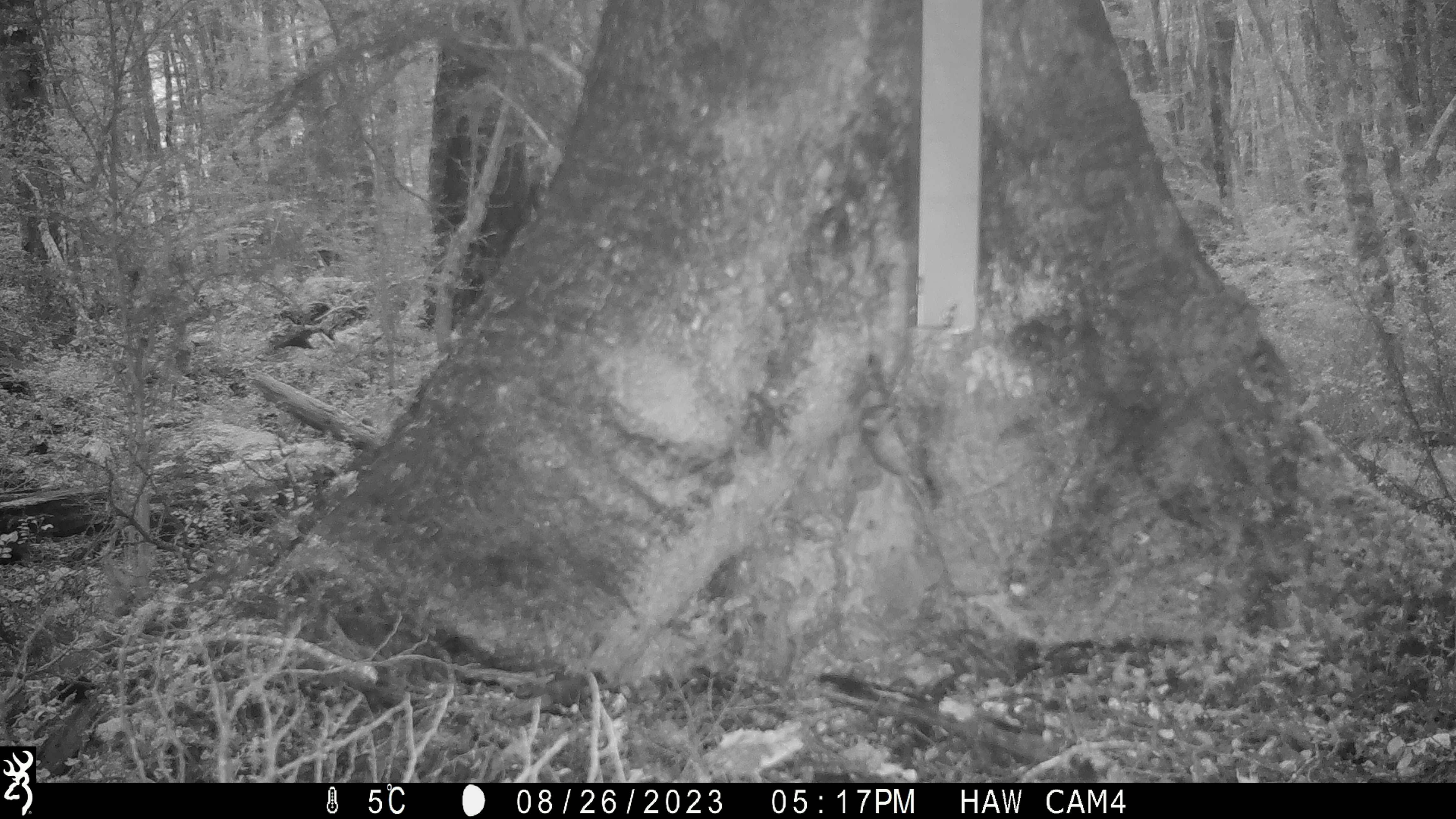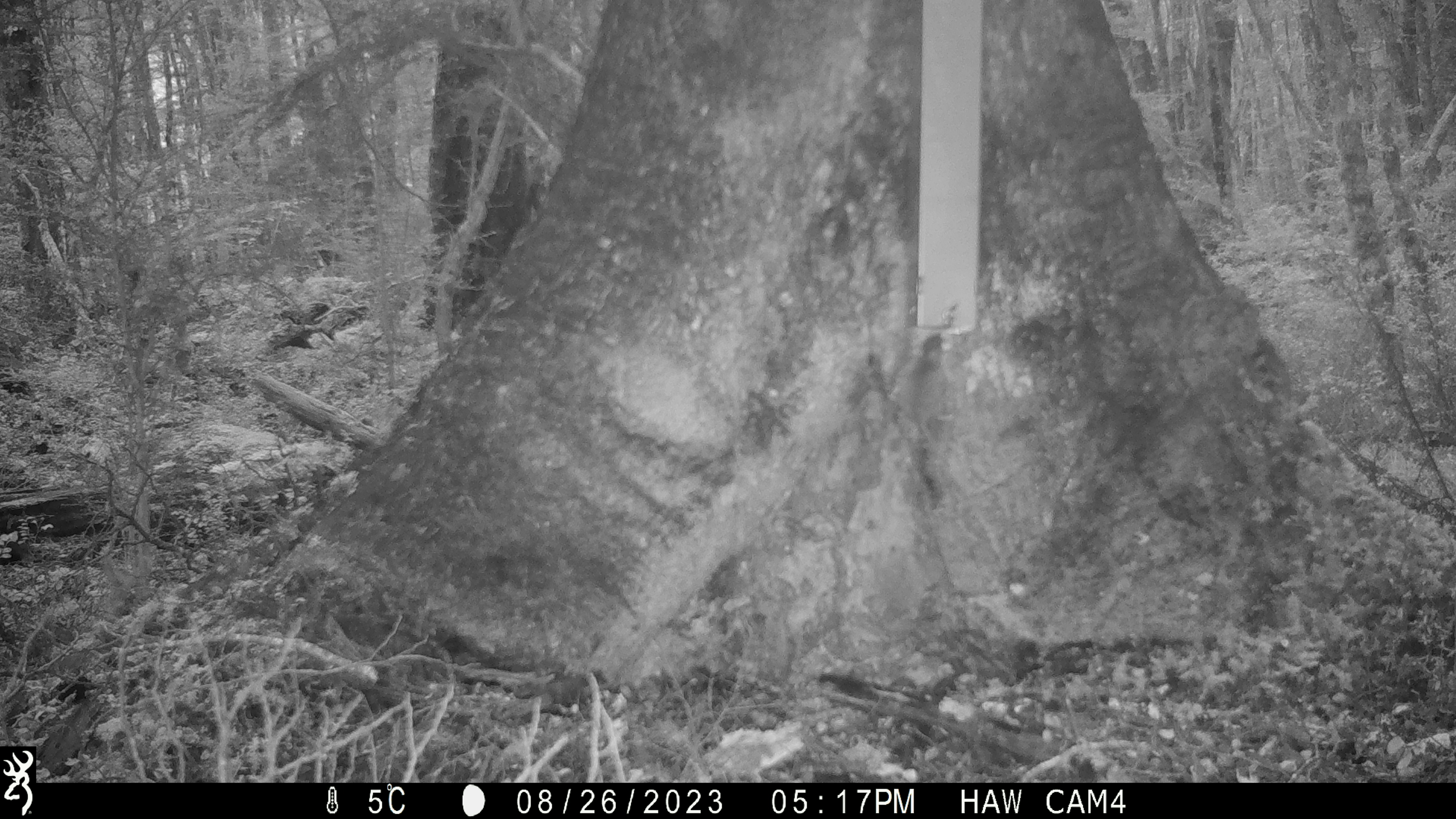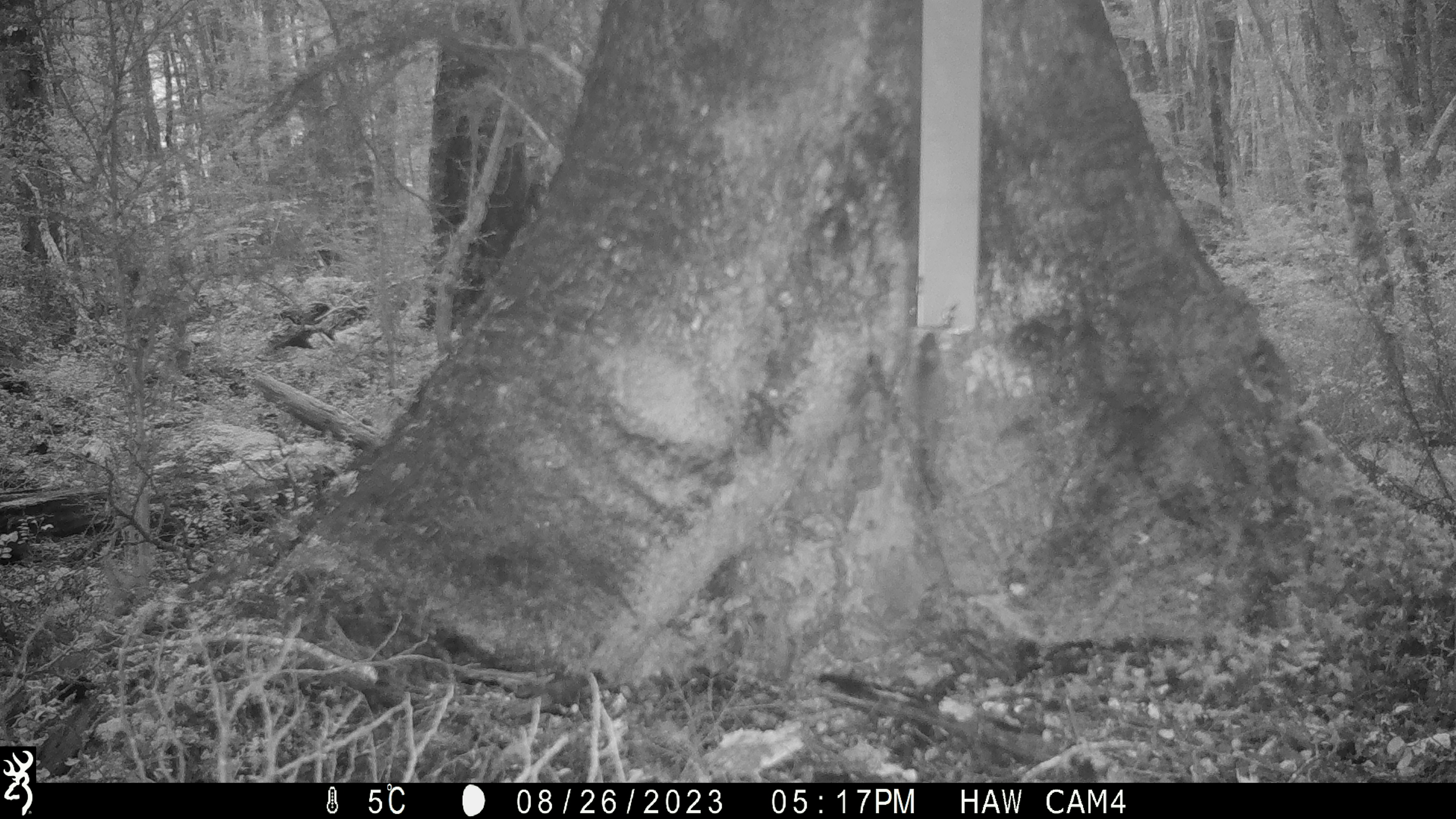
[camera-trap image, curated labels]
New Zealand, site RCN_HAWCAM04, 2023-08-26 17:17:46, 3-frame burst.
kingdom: Animalia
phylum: Chordata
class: Mammalia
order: Rodentia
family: Muridae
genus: Mus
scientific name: Mus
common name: mouse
Mouse (Mus).